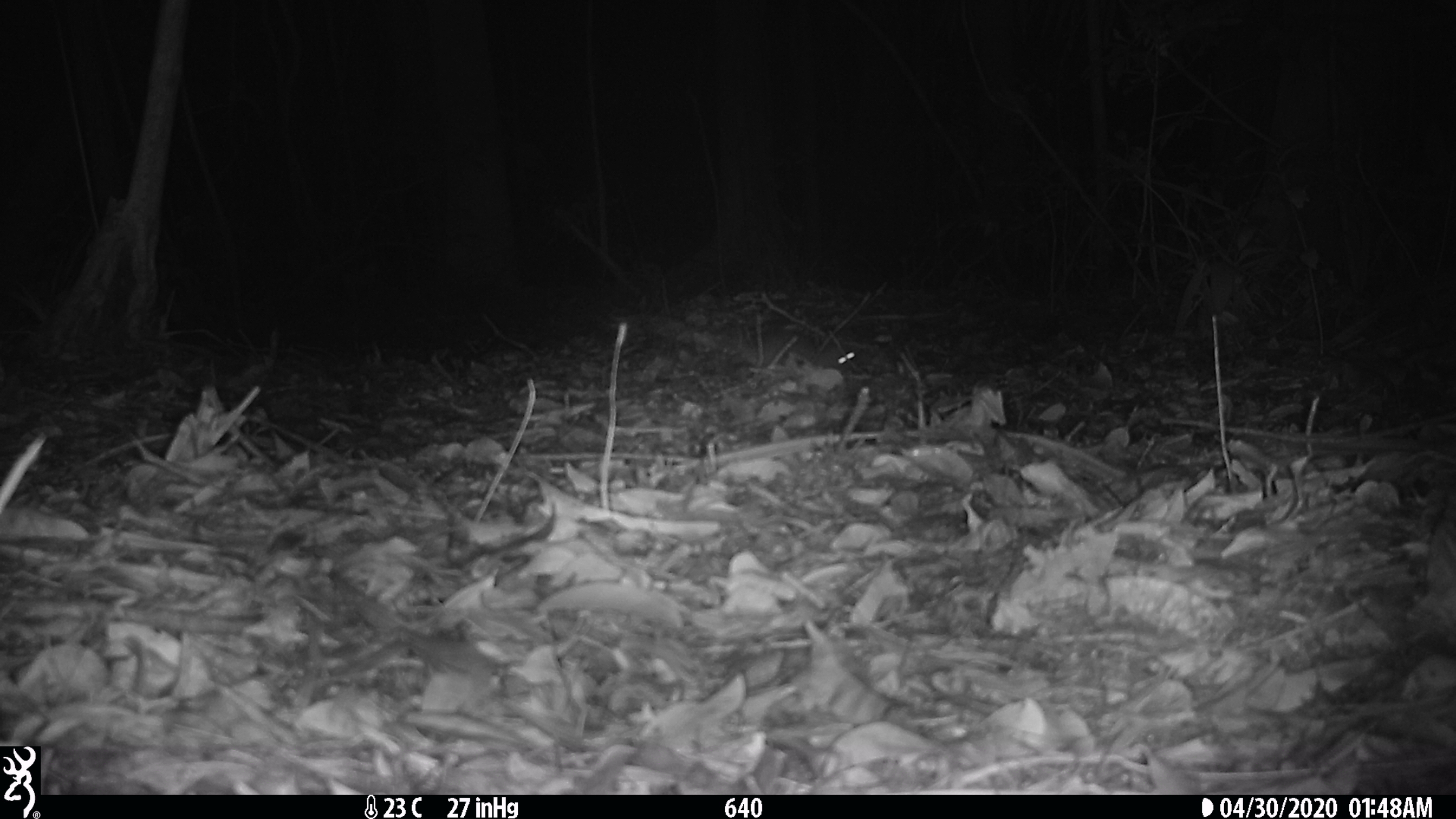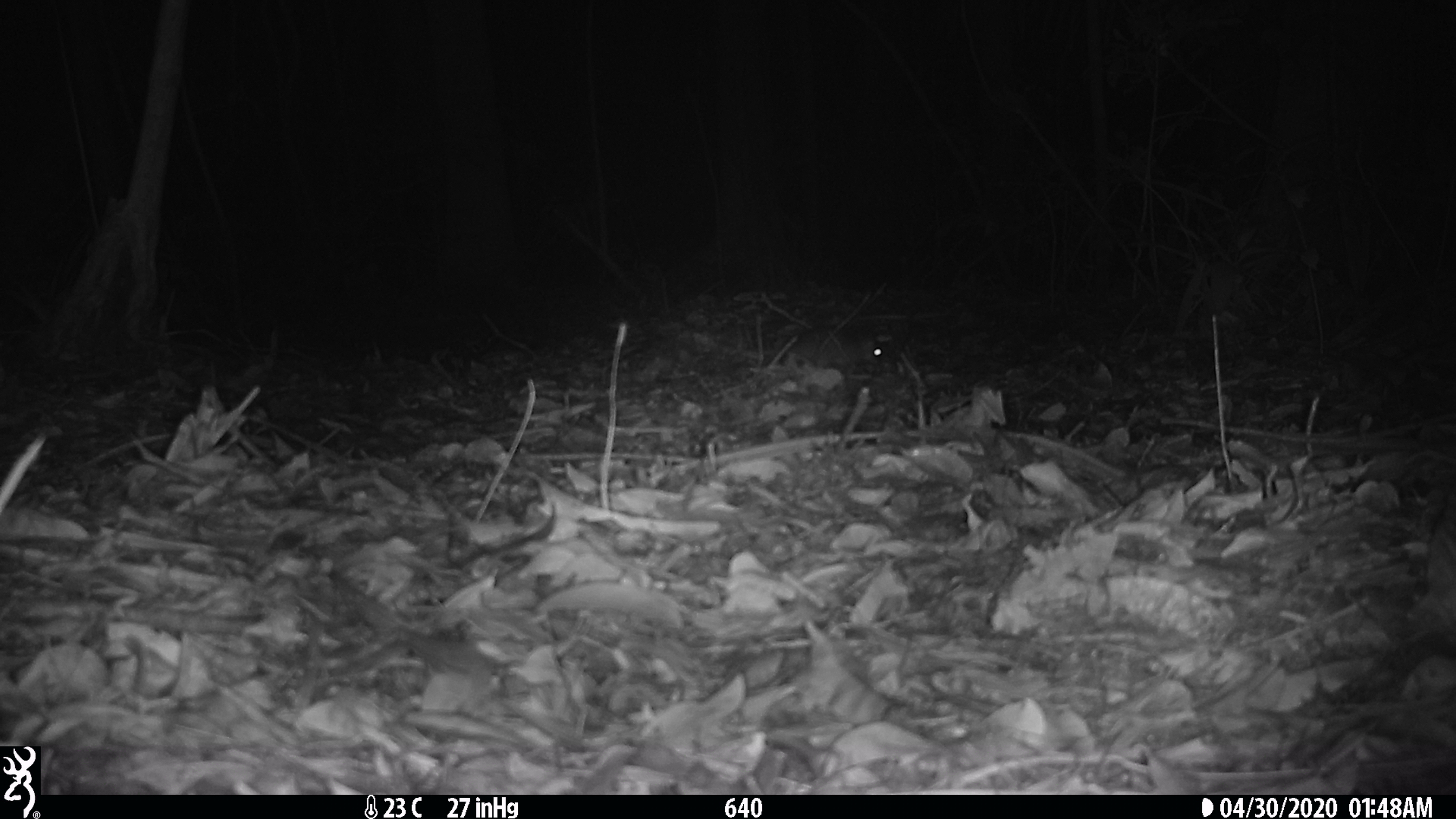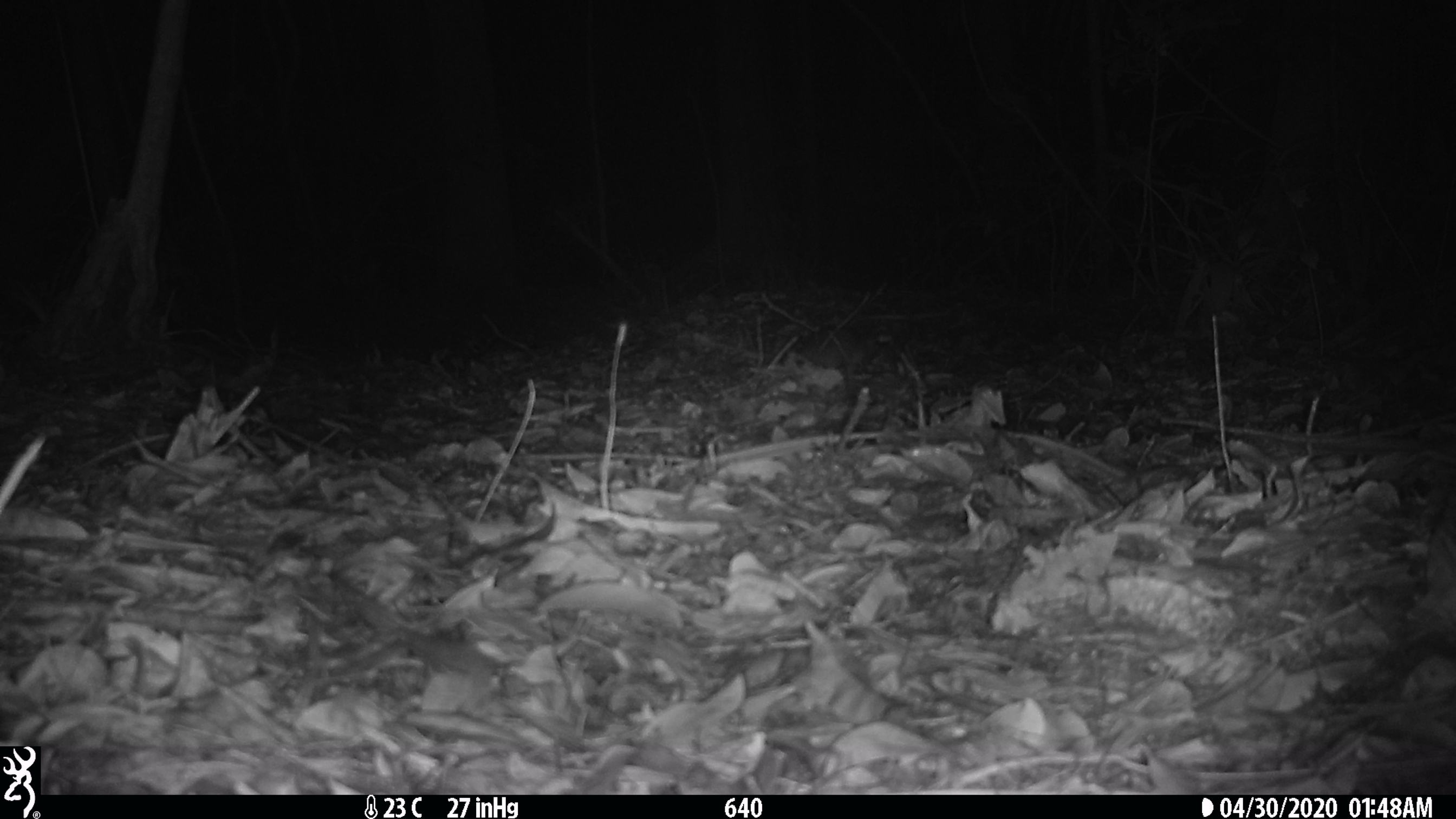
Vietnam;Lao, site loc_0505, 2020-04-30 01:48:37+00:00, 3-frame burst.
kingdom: Animalia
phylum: Chordata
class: Mammalia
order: Rodentia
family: Muridae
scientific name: Muridae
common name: old-world mice and rats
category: unidentified murid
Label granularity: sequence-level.